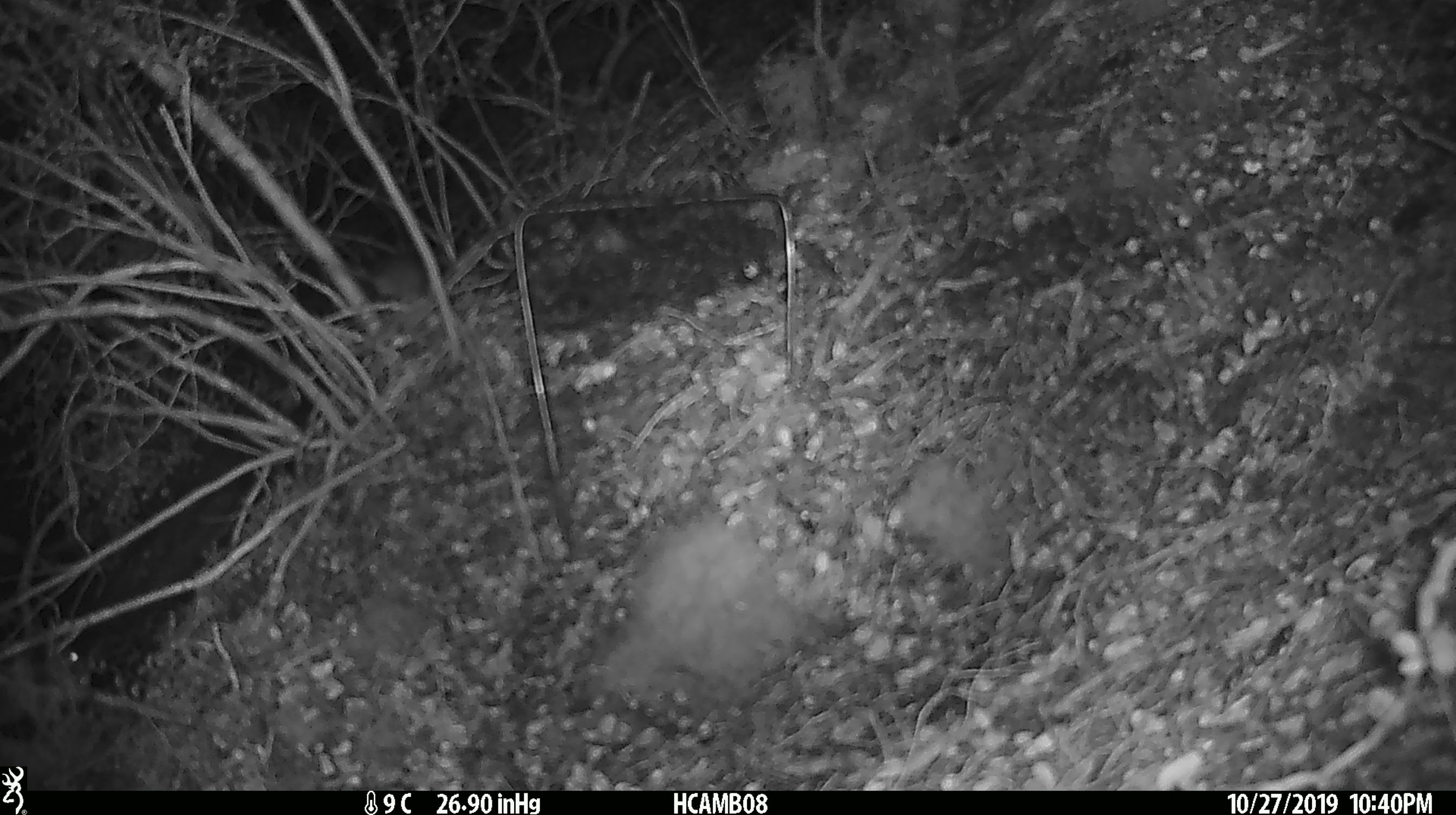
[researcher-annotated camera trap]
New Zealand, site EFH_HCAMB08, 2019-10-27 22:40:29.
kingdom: Animalia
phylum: Chordata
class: Mammalia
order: Rodentia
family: Muridae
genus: Mus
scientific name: Mus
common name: mouse